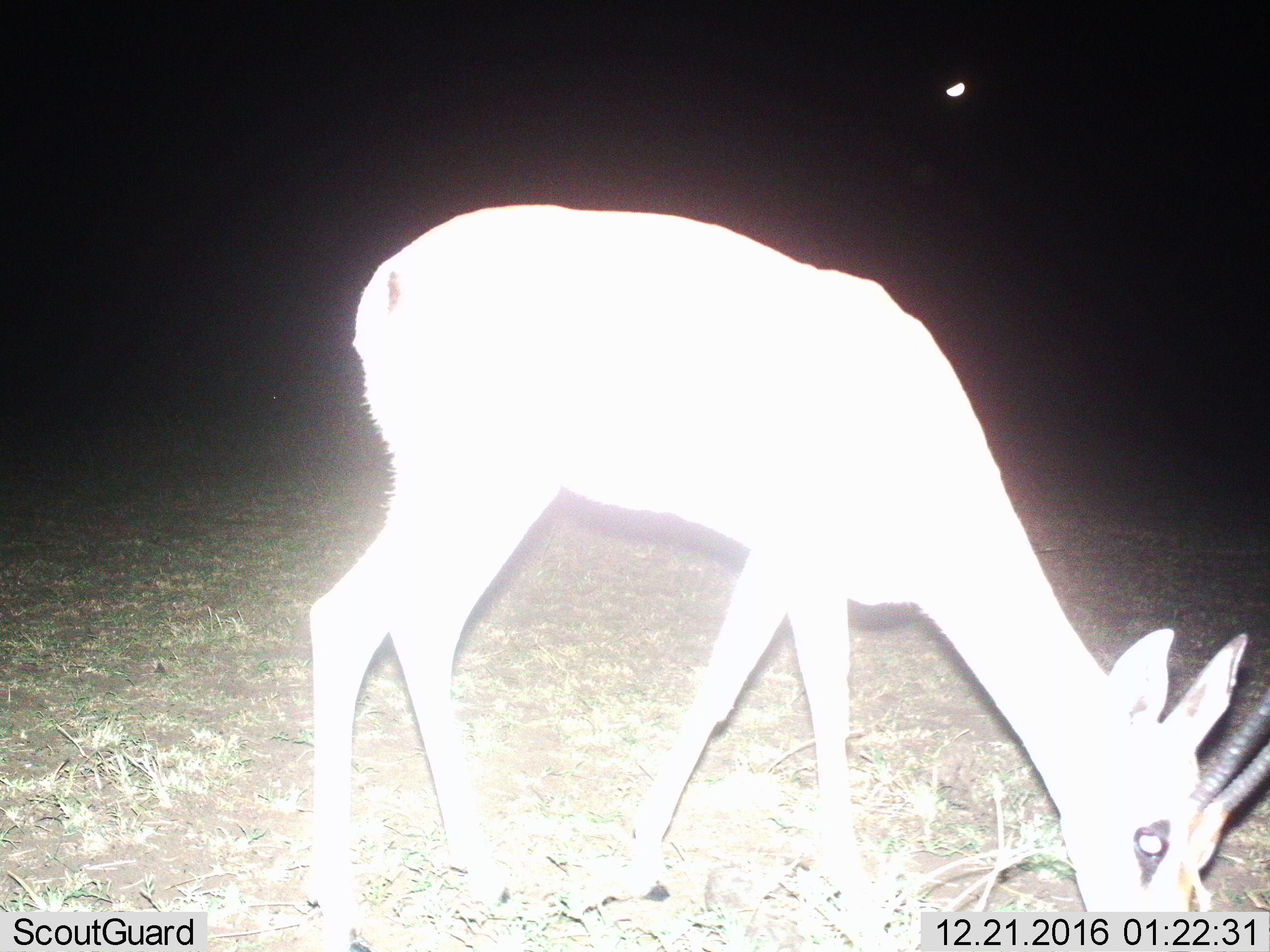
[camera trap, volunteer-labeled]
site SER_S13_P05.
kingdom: Animalia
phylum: Chordata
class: Mammalia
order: Artiodactyla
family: Bovidae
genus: Nanger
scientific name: Nanger granti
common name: grant's gazelle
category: gazellegrants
Gazellegrants (grant's gazelle) (Nanger granti), count 1. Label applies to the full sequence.